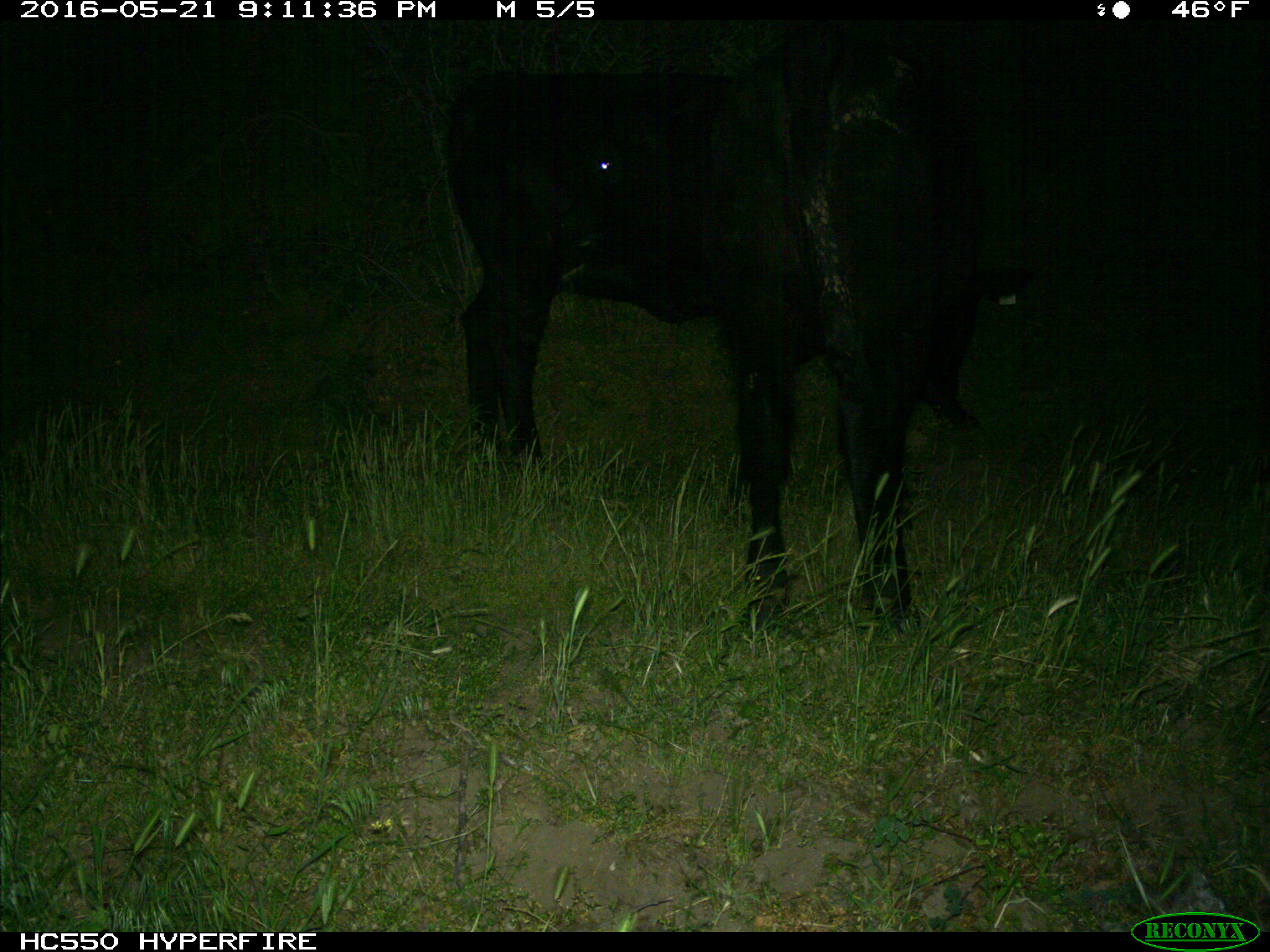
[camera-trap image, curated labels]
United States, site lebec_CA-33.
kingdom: Animalia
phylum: Chordata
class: Mammalia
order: Artiodactyla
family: Bovidae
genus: Bos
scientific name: Bos taurus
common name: domestic cow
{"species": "Bos taurus (domestic cow)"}